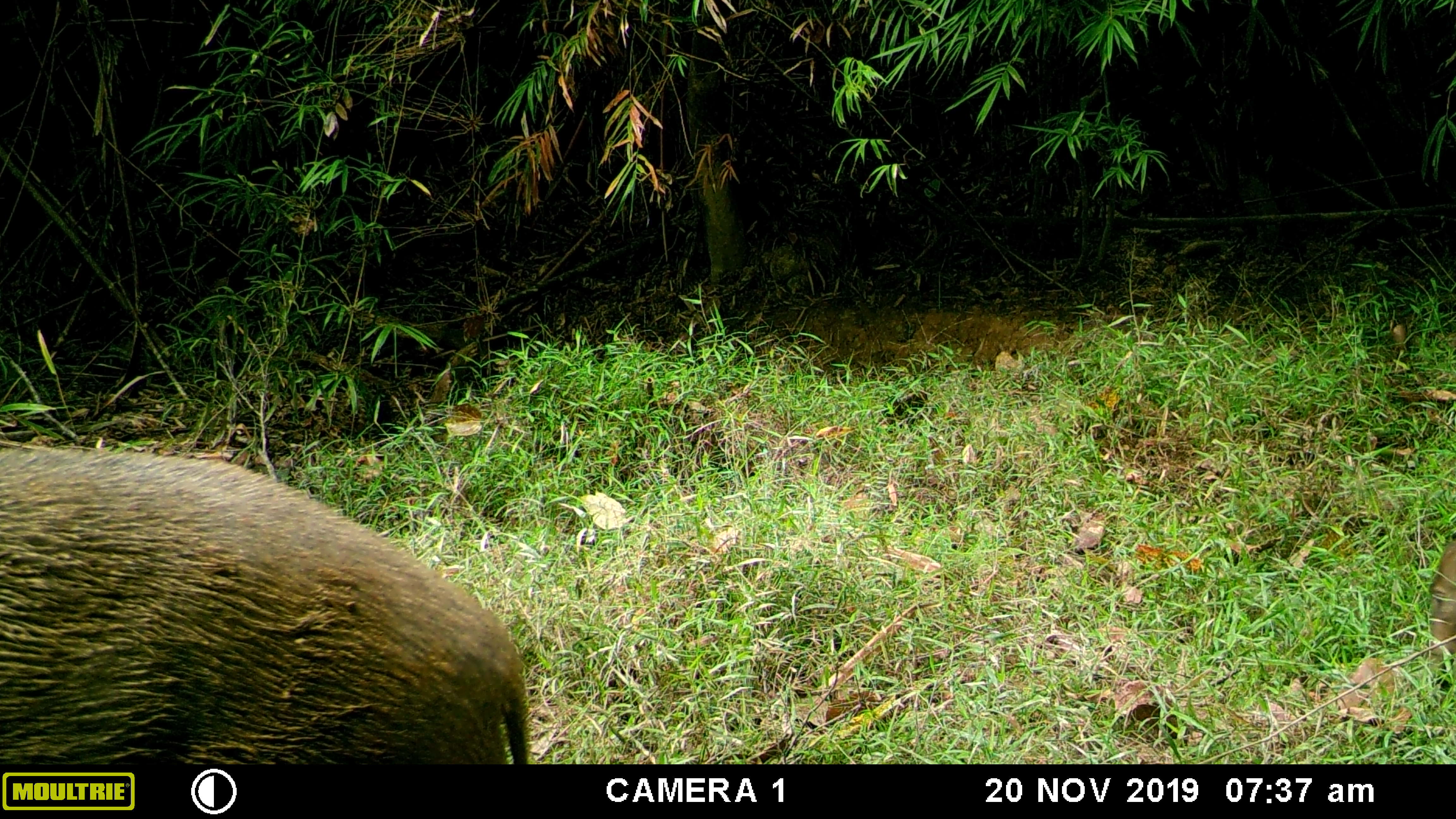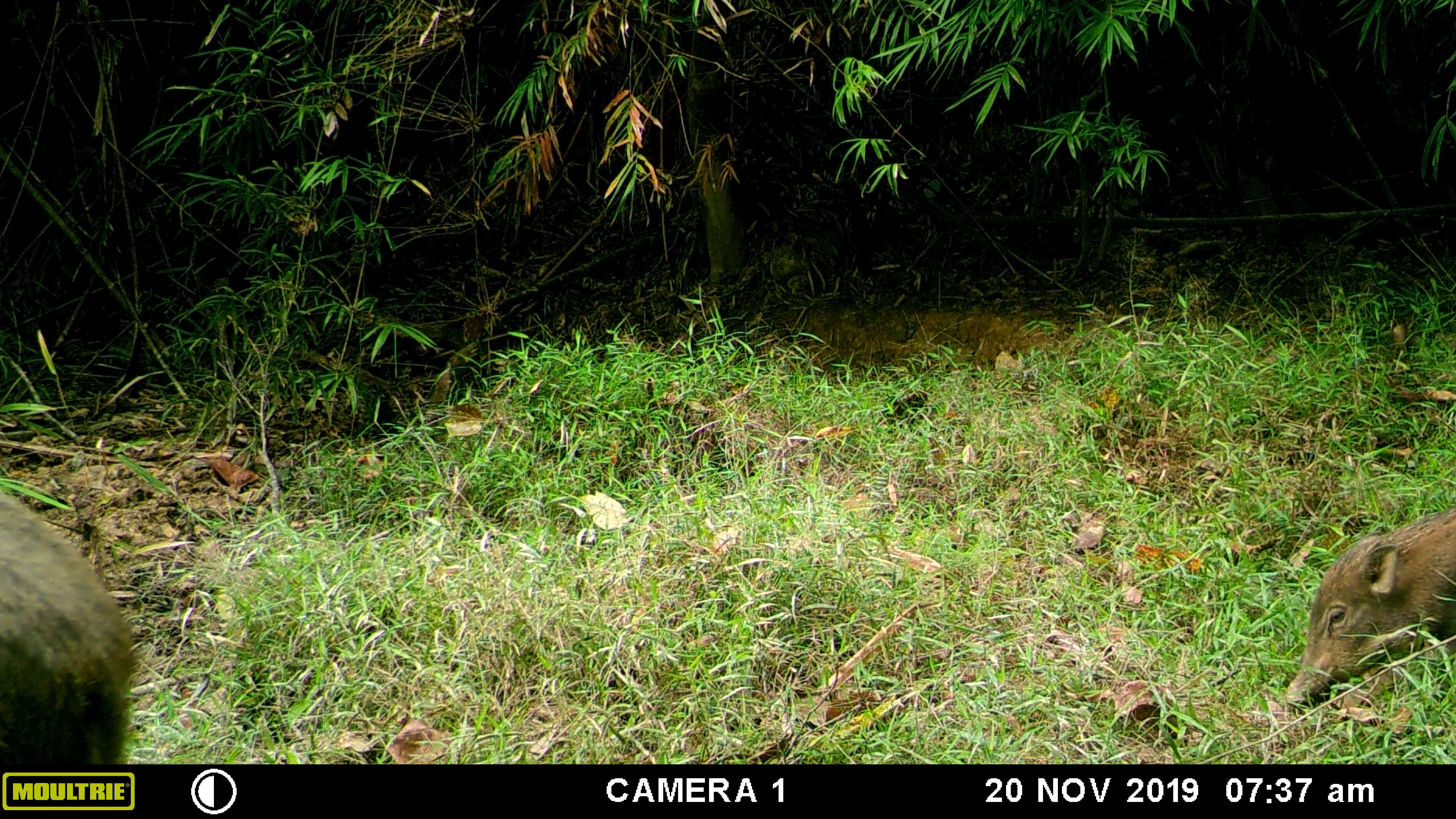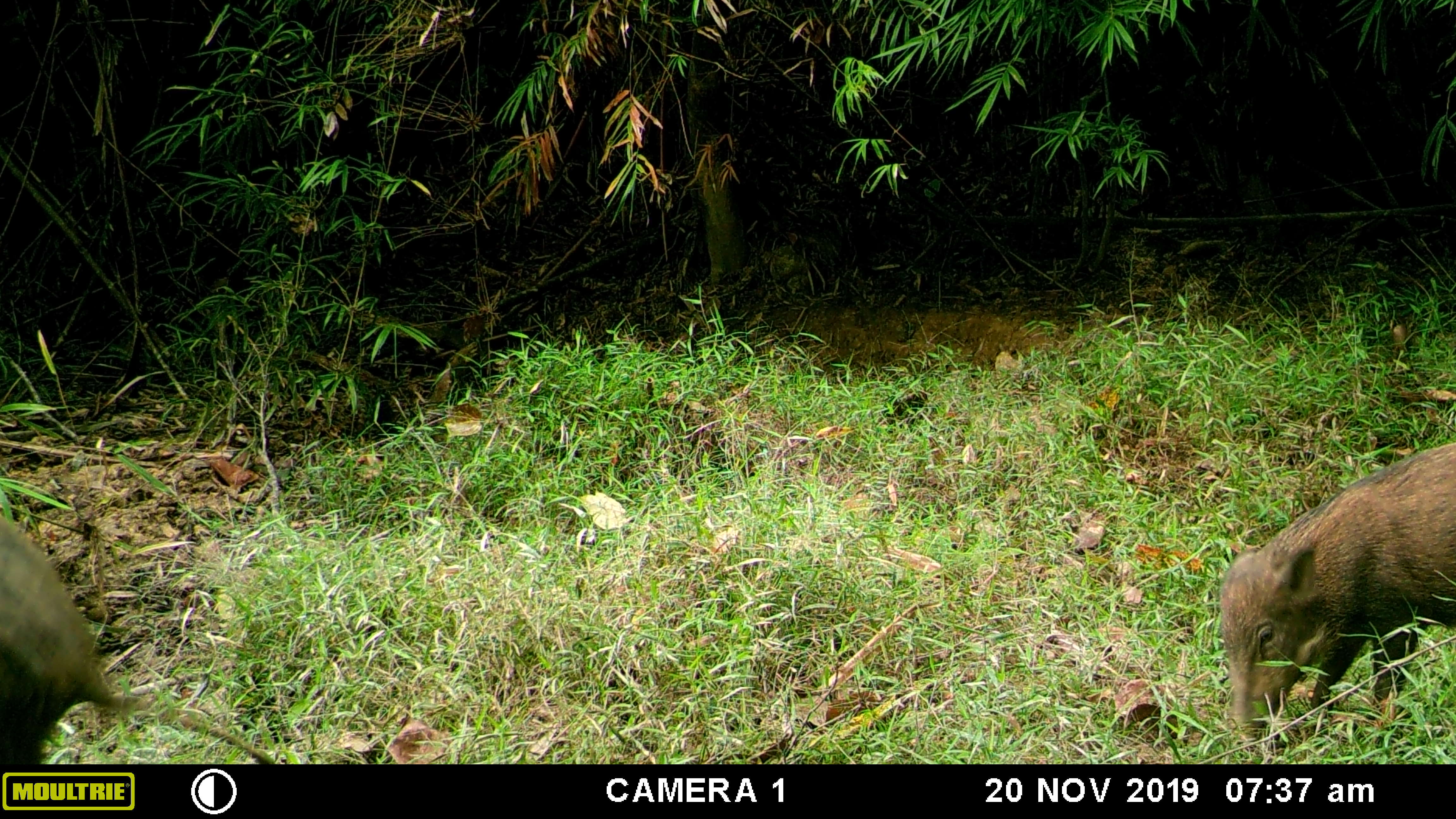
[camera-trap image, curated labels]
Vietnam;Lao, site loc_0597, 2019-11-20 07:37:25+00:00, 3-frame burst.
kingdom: Animalia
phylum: Chordata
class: Mammalia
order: Artiodactyla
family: Suidae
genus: Sus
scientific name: Sus scrofa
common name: eurasian wild pig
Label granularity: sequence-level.